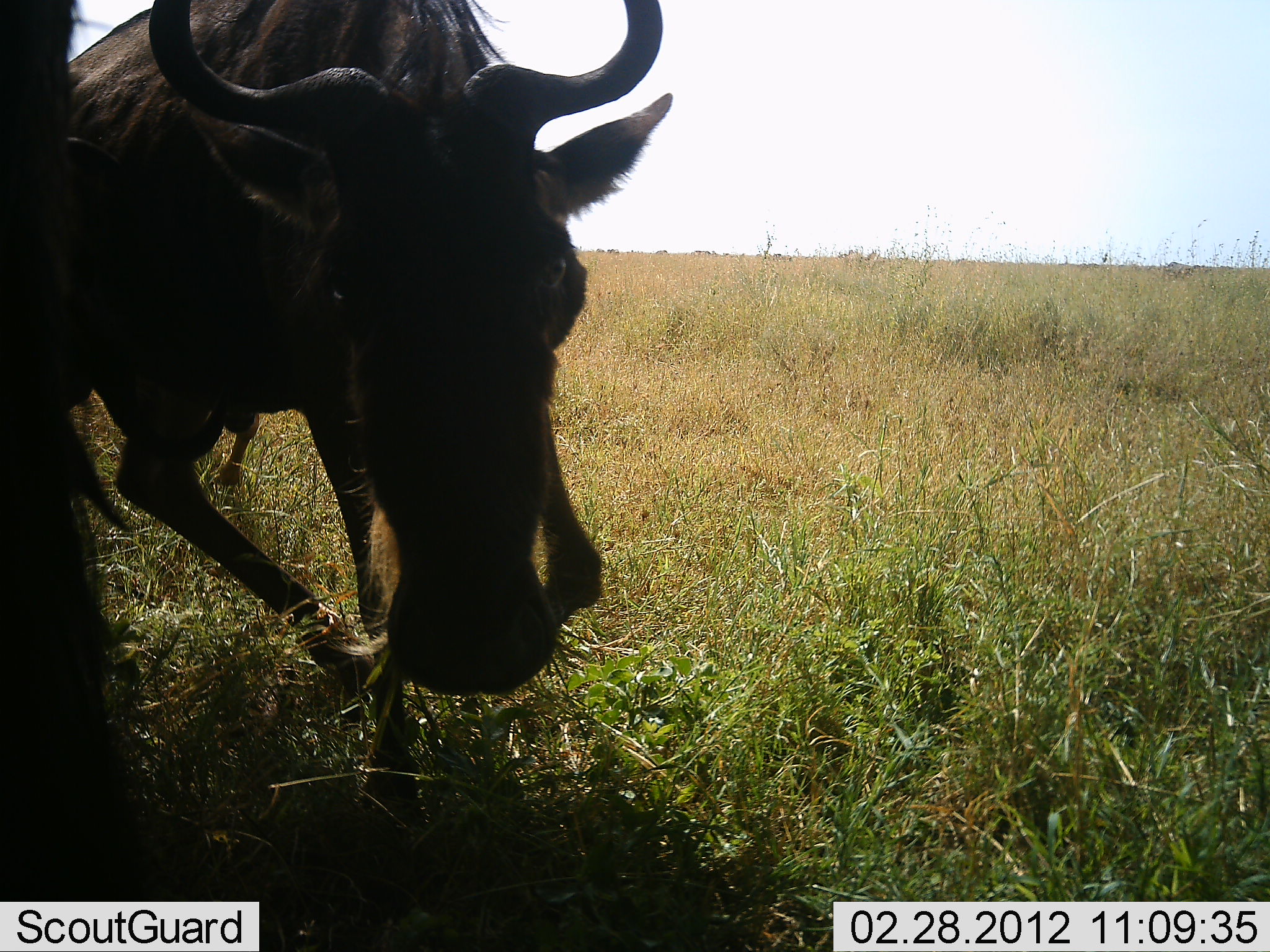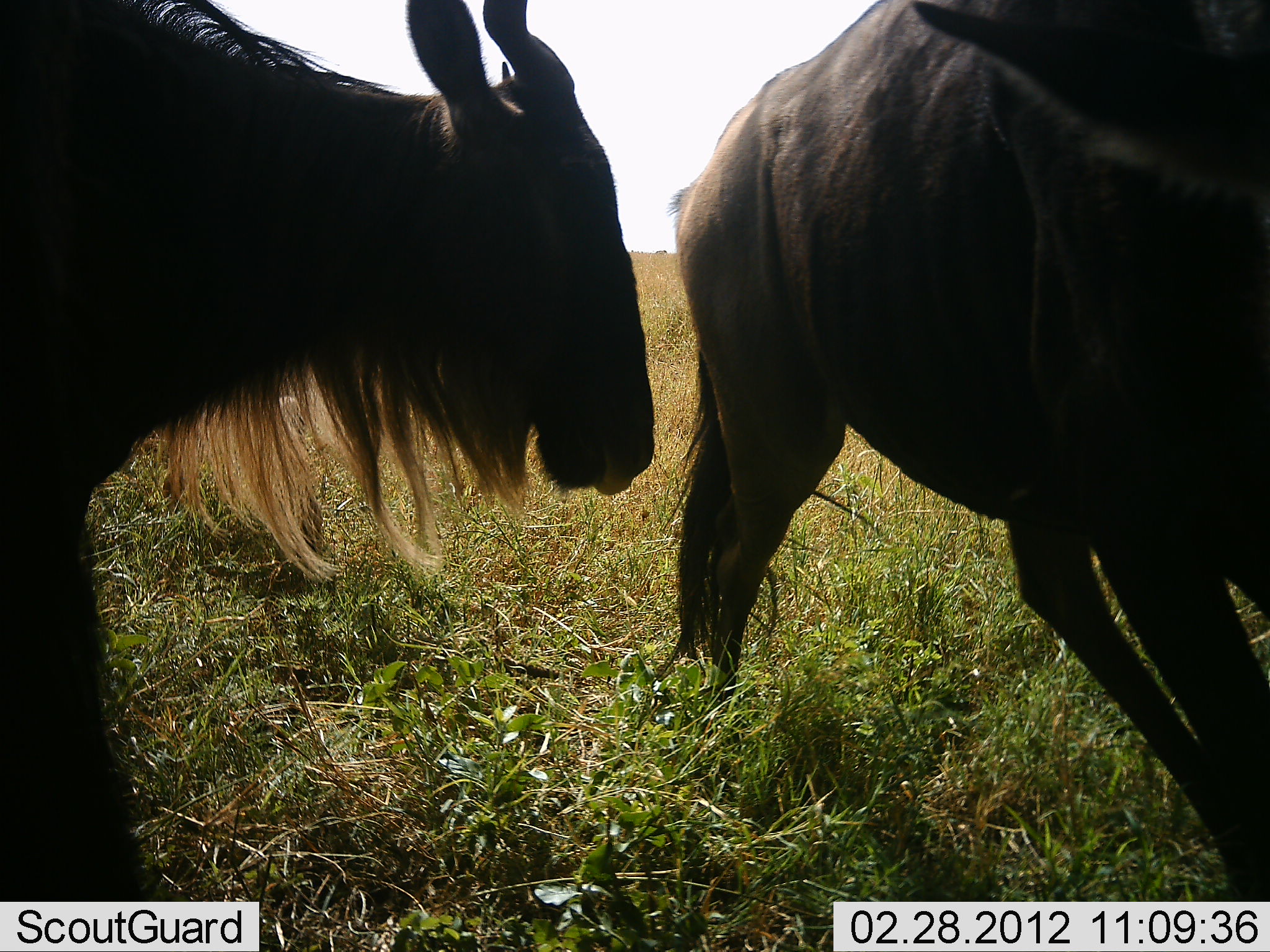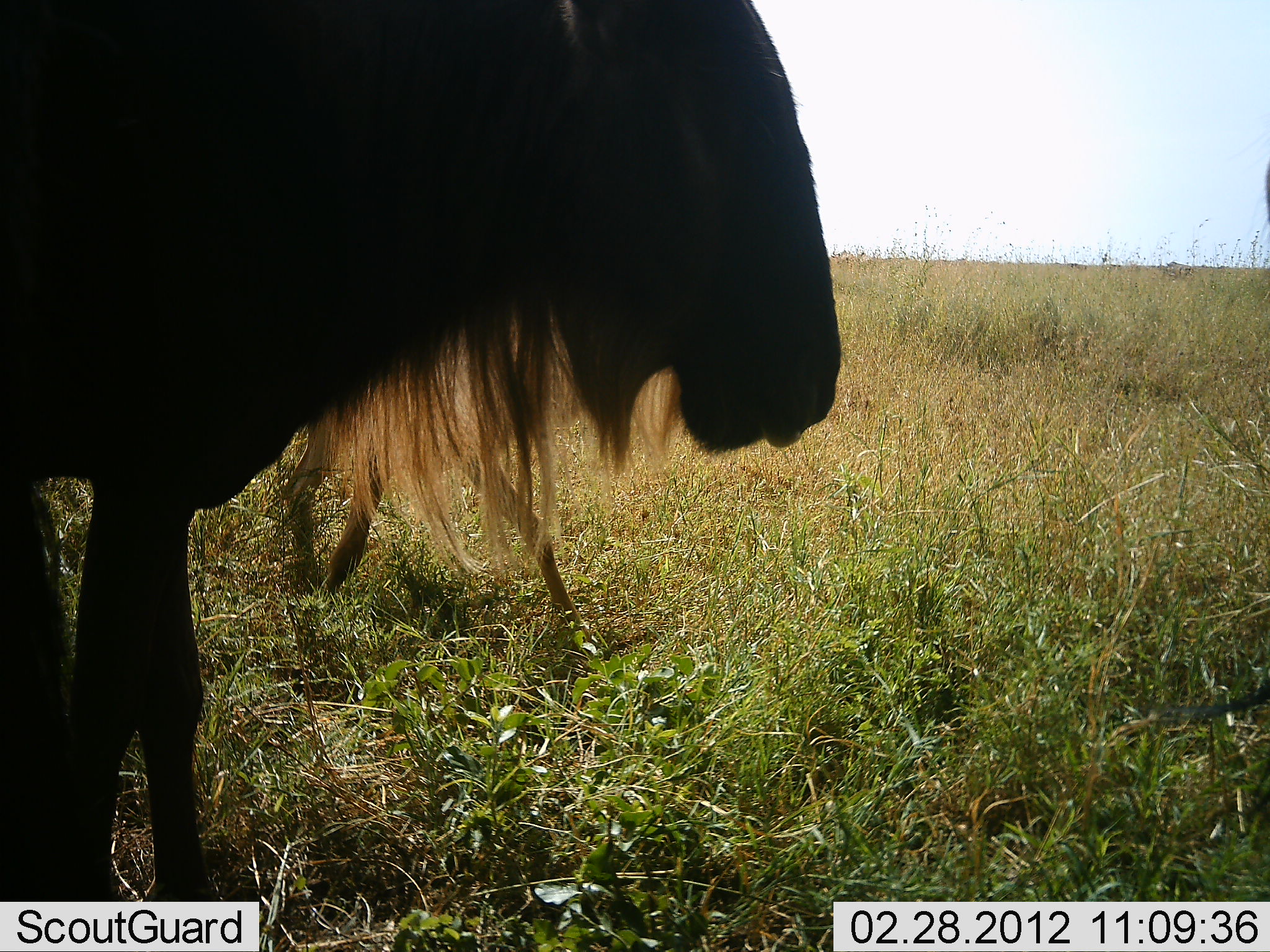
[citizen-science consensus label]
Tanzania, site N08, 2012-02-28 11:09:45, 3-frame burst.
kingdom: Animalia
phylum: Chordata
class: Mammalia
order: Artiodactyla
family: Bovidae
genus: Connochaetes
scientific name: Connochaetes taurinus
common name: blue wildebeest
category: wildebeest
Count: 2.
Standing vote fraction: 8%.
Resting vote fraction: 0%.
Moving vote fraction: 83%.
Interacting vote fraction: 25%.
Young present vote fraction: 0%.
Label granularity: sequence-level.